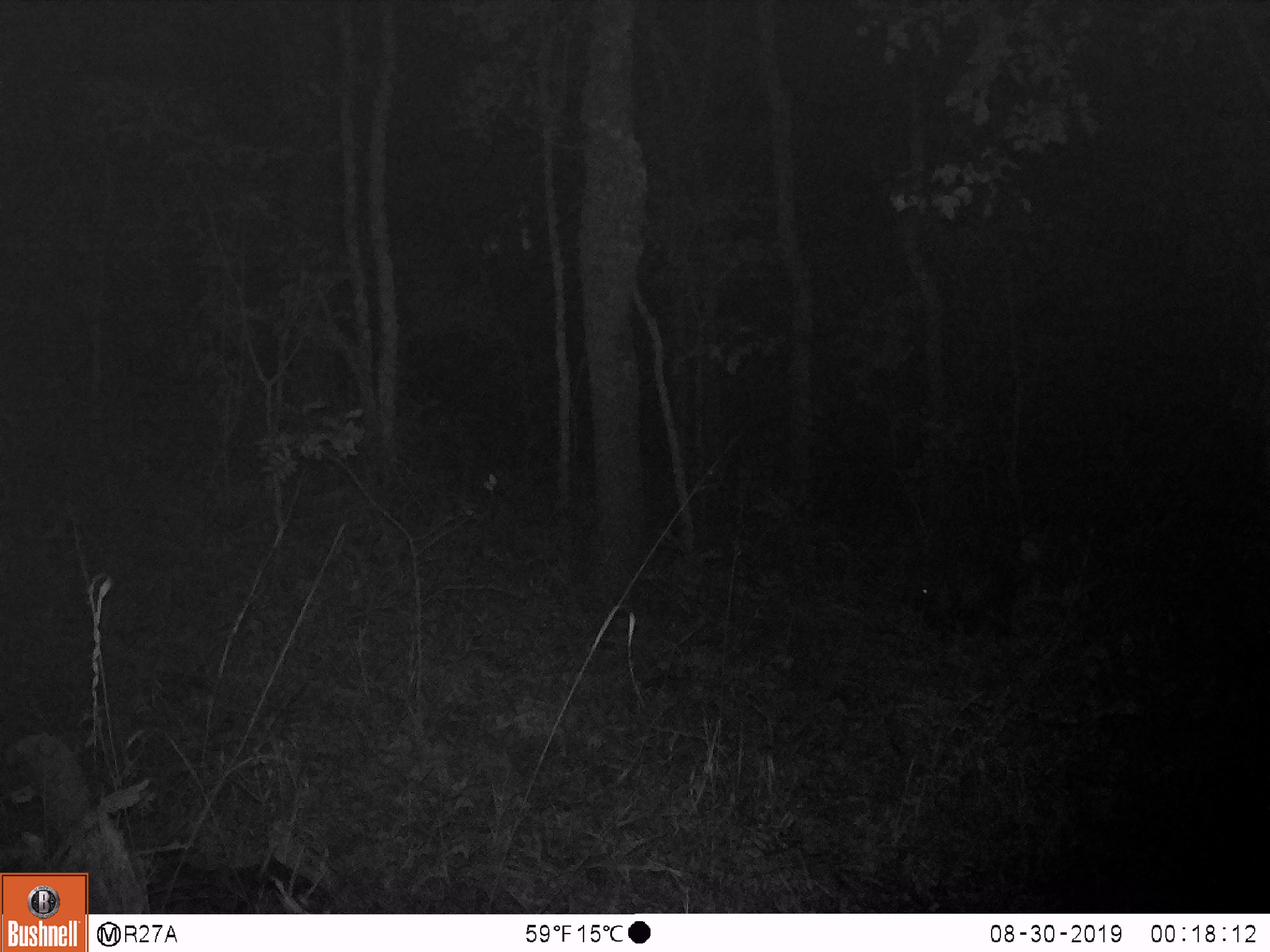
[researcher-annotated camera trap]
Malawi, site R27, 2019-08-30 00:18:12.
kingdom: Animalia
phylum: Chordata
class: Mammalia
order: Rodentia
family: Hystricidae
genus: Hystrix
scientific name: Hystrix africaeaustralis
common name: cape porcupine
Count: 1.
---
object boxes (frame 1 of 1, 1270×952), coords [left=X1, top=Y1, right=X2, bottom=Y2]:
cape porcupine: [left=899, top=523, right=1040, bottom=640]